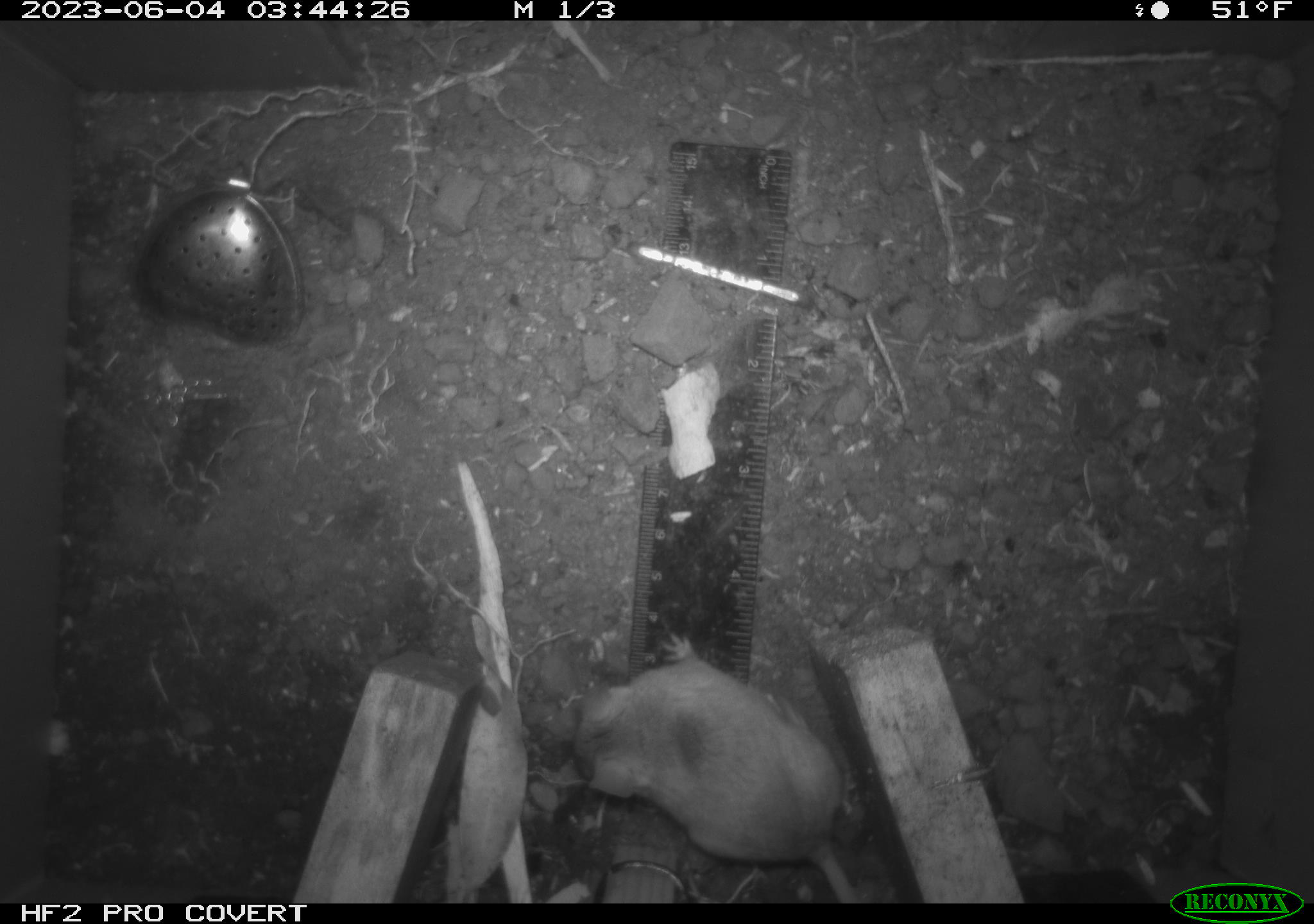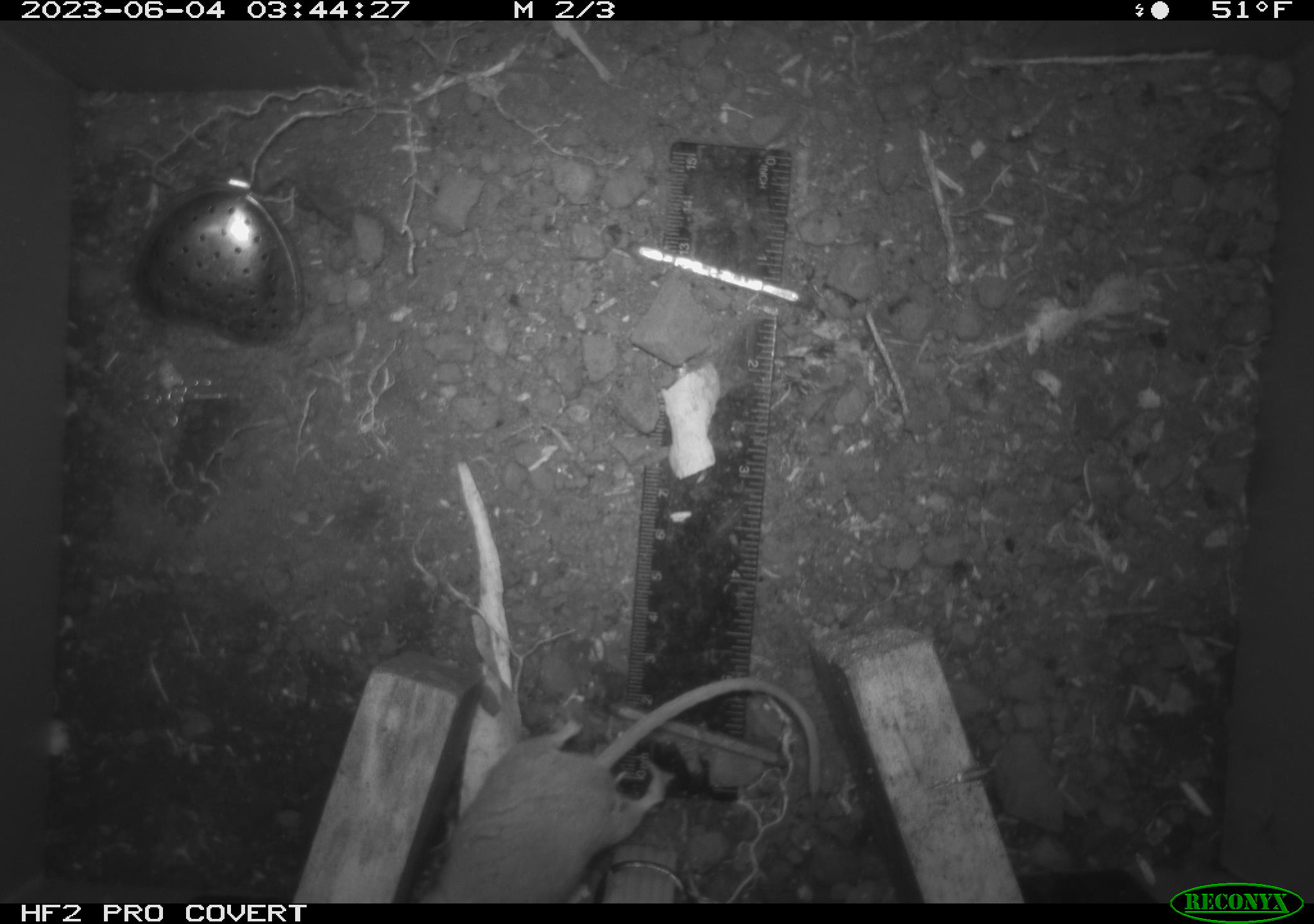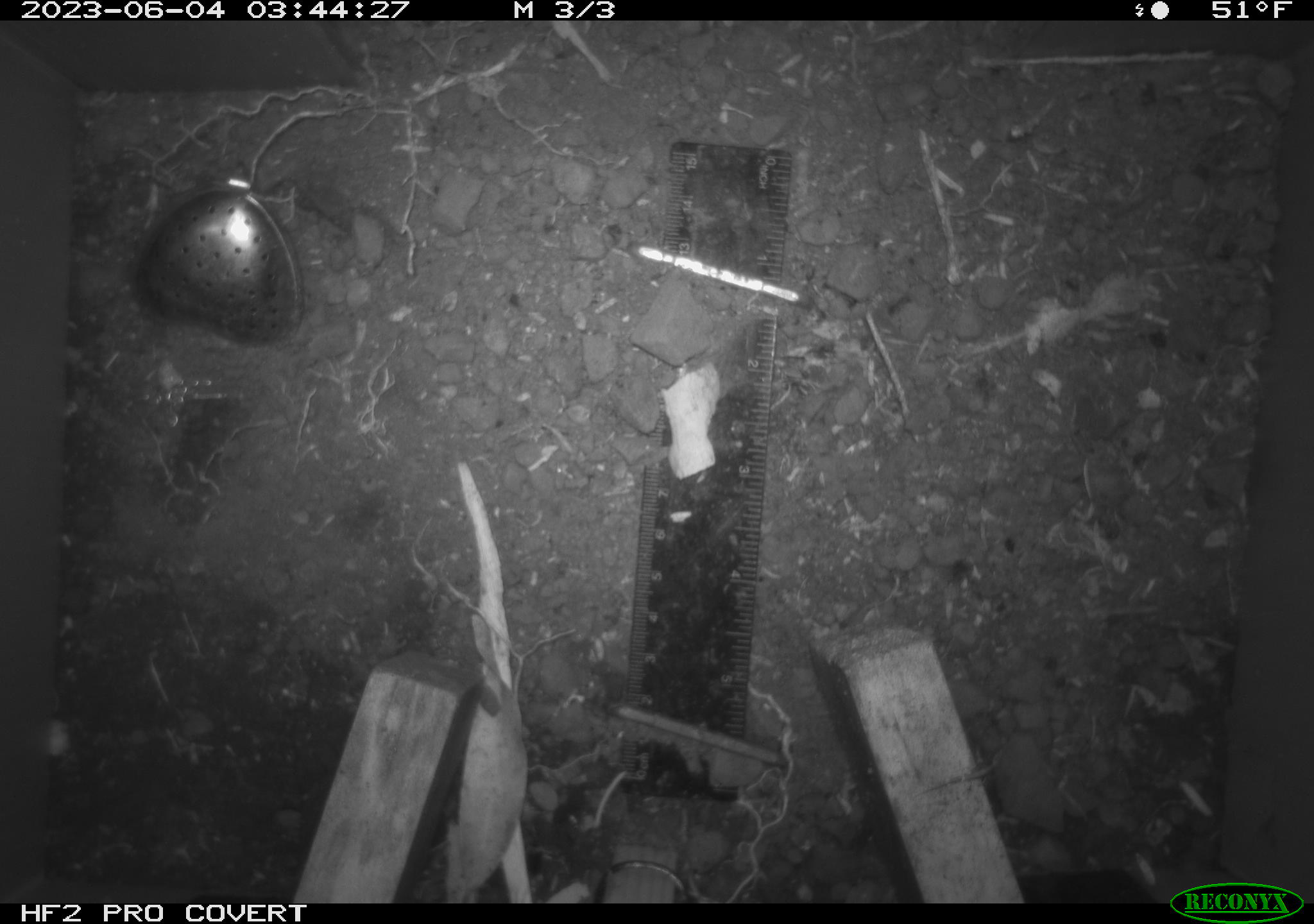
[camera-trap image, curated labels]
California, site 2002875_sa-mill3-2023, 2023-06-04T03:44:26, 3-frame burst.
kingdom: Animalia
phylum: Chordata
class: Mammalia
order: Rodentia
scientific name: Rodentia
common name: mouse species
Mouse species (Rodentia).